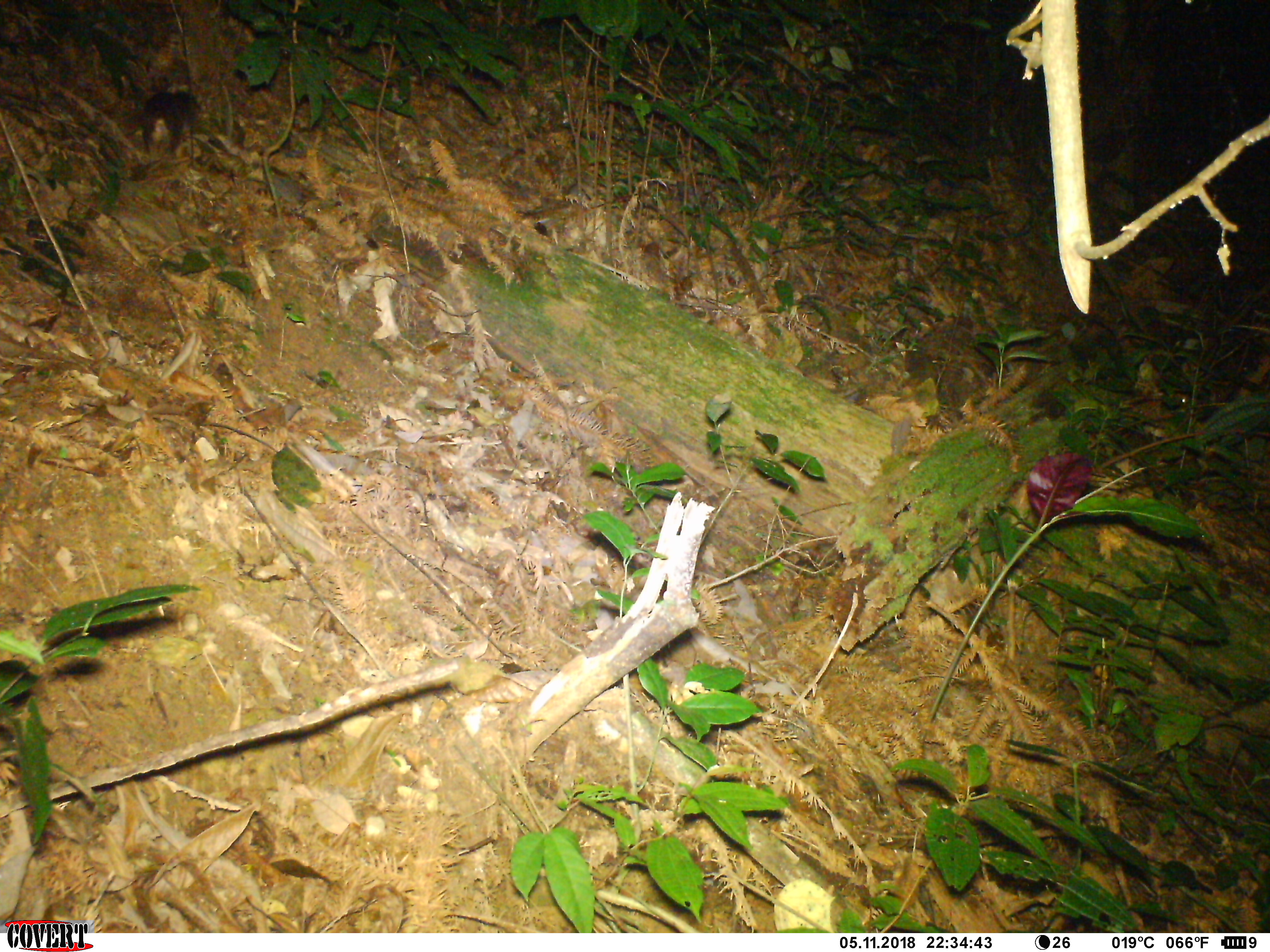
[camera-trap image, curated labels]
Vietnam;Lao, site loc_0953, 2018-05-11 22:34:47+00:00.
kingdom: Animalia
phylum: Chordata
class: Mammalia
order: Carnivora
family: Mustelidae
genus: Melogale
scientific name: Melogale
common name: ferret badger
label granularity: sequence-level